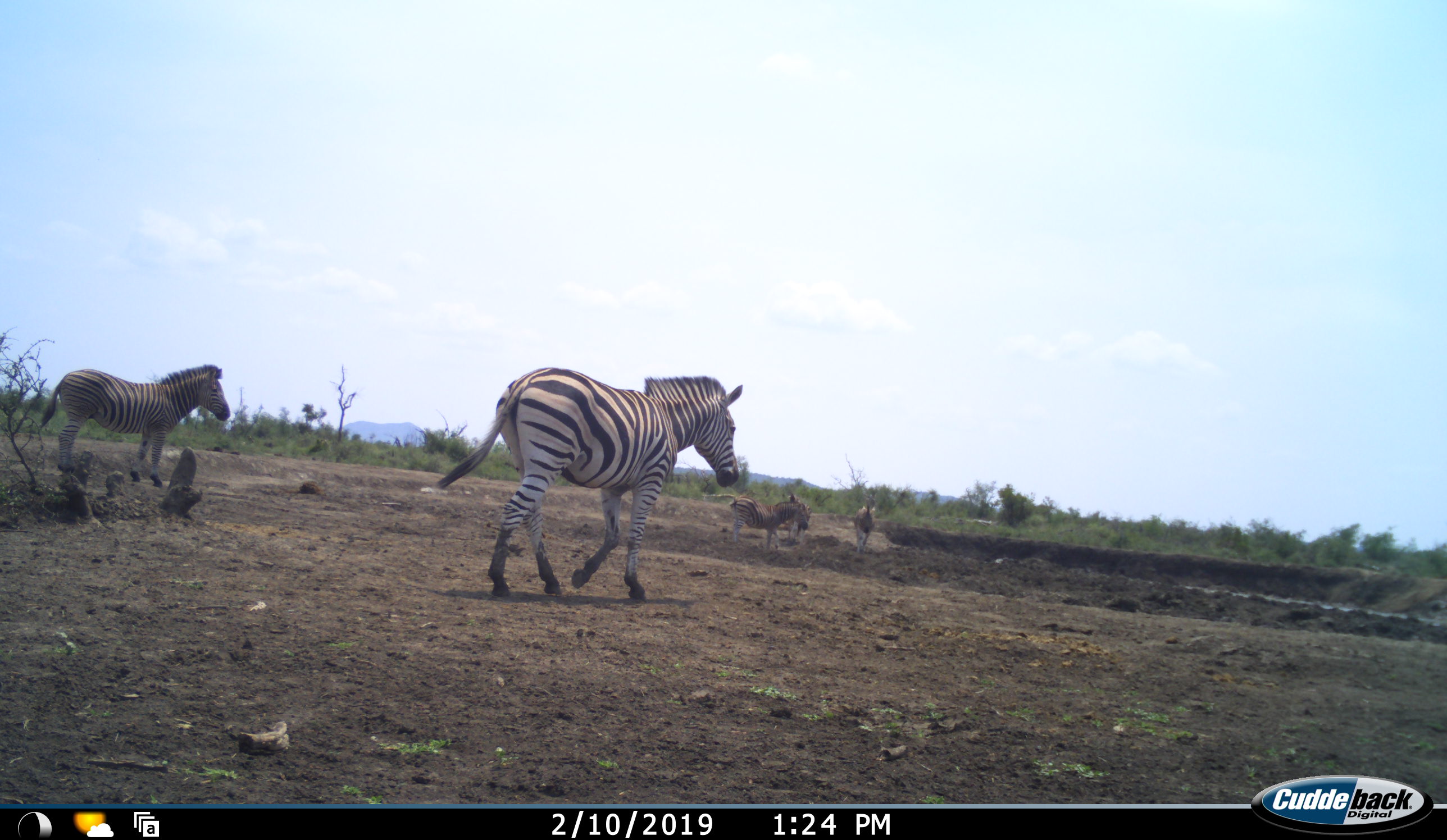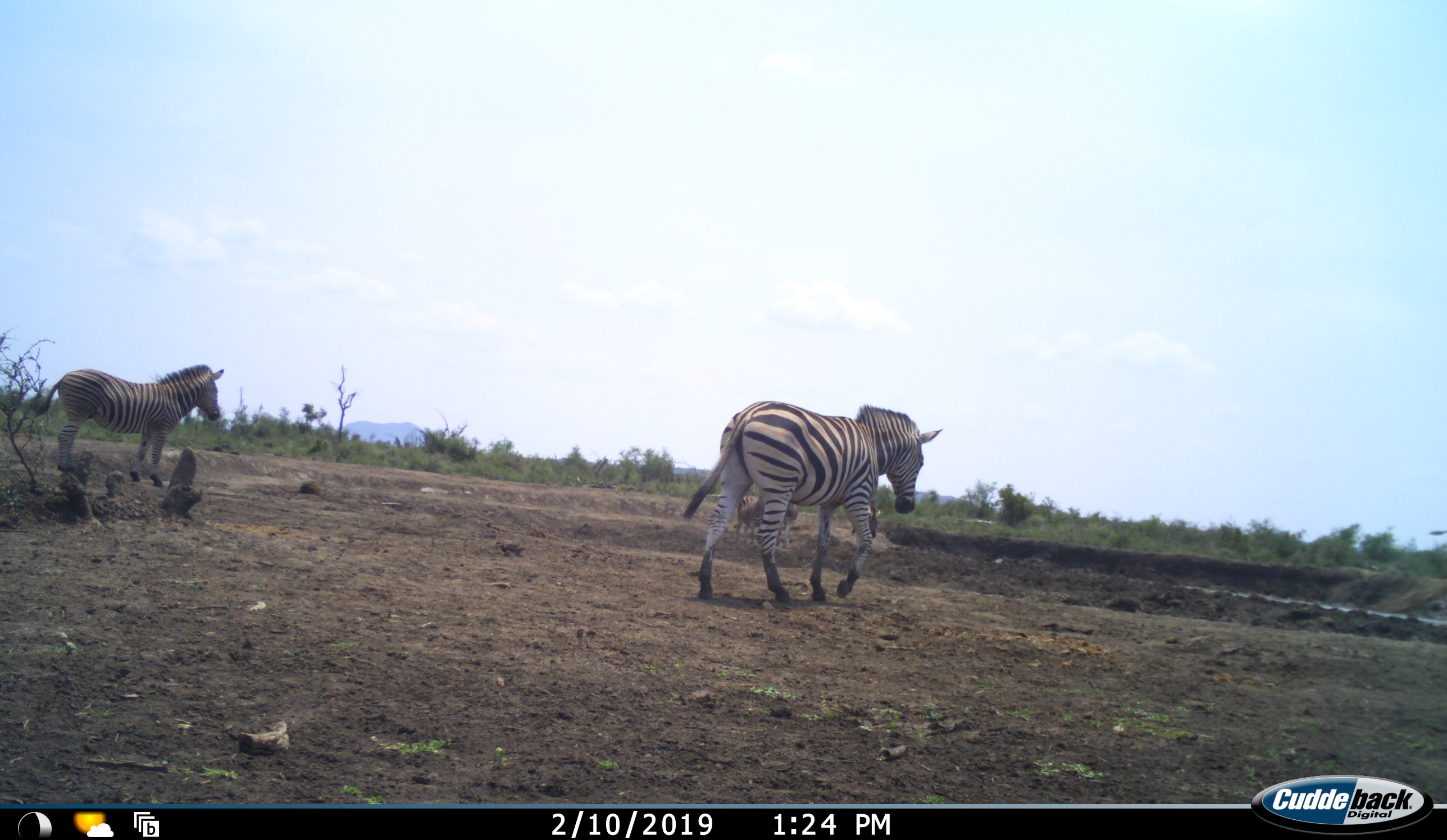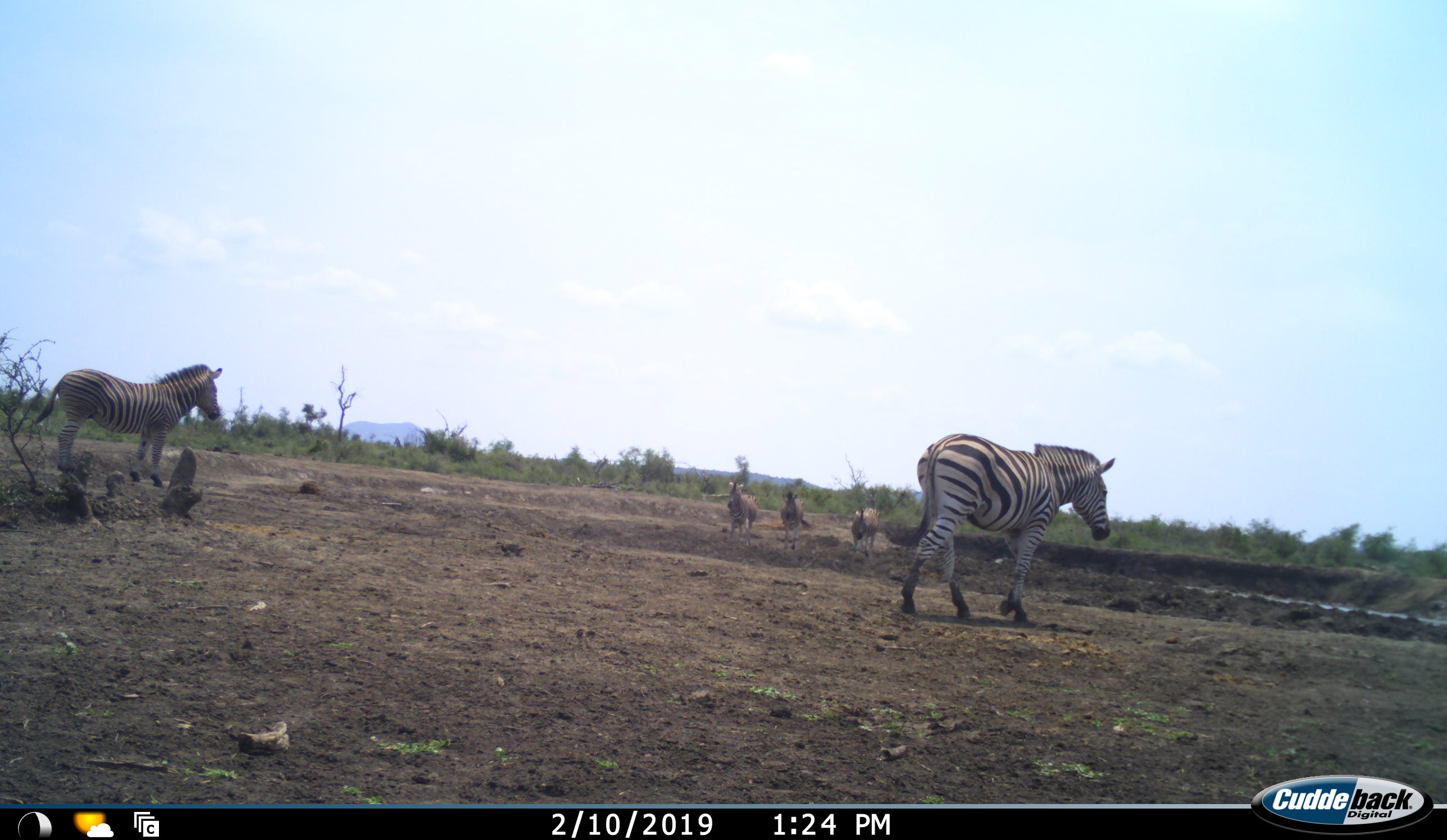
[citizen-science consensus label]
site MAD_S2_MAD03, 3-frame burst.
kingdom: Animalia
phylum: Chordata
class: Mammalia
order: Perissodactyla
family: Equidae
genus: Equus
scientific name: Equus quagga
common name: plains zebra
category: zebraplains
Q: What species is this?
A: Zebraplains (plains zebra) (Equus quagga).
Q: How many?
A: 3.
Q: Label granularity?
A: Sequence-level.